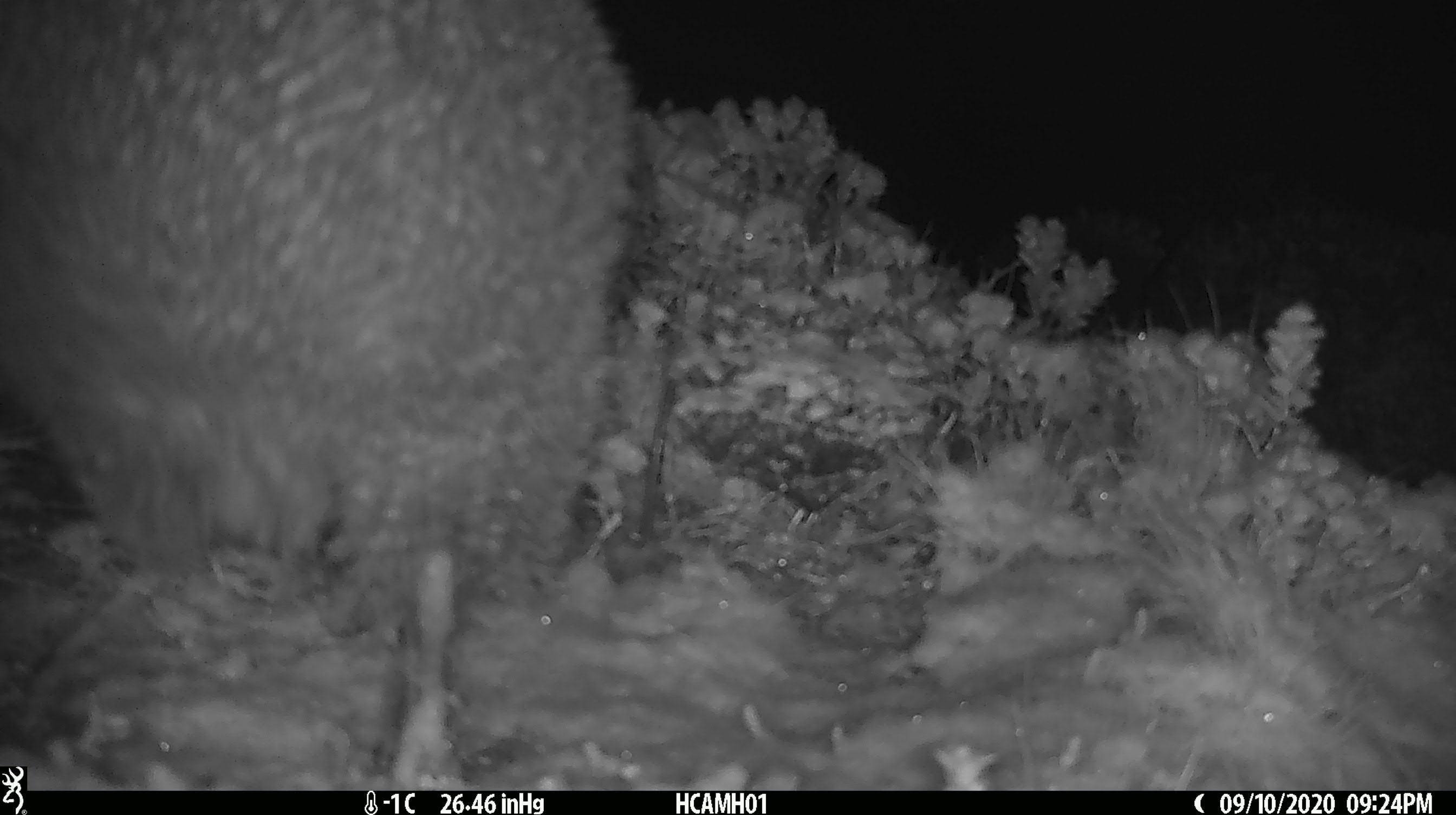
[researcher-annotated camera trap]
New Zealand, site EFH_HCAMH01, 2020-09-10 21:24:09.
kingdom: Animalia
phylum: Chordata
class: Aves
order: Apterygiformes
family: Apterygidae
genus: Apteryx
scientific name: Apteryx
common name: kiwi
Kiwi (Apteryx).